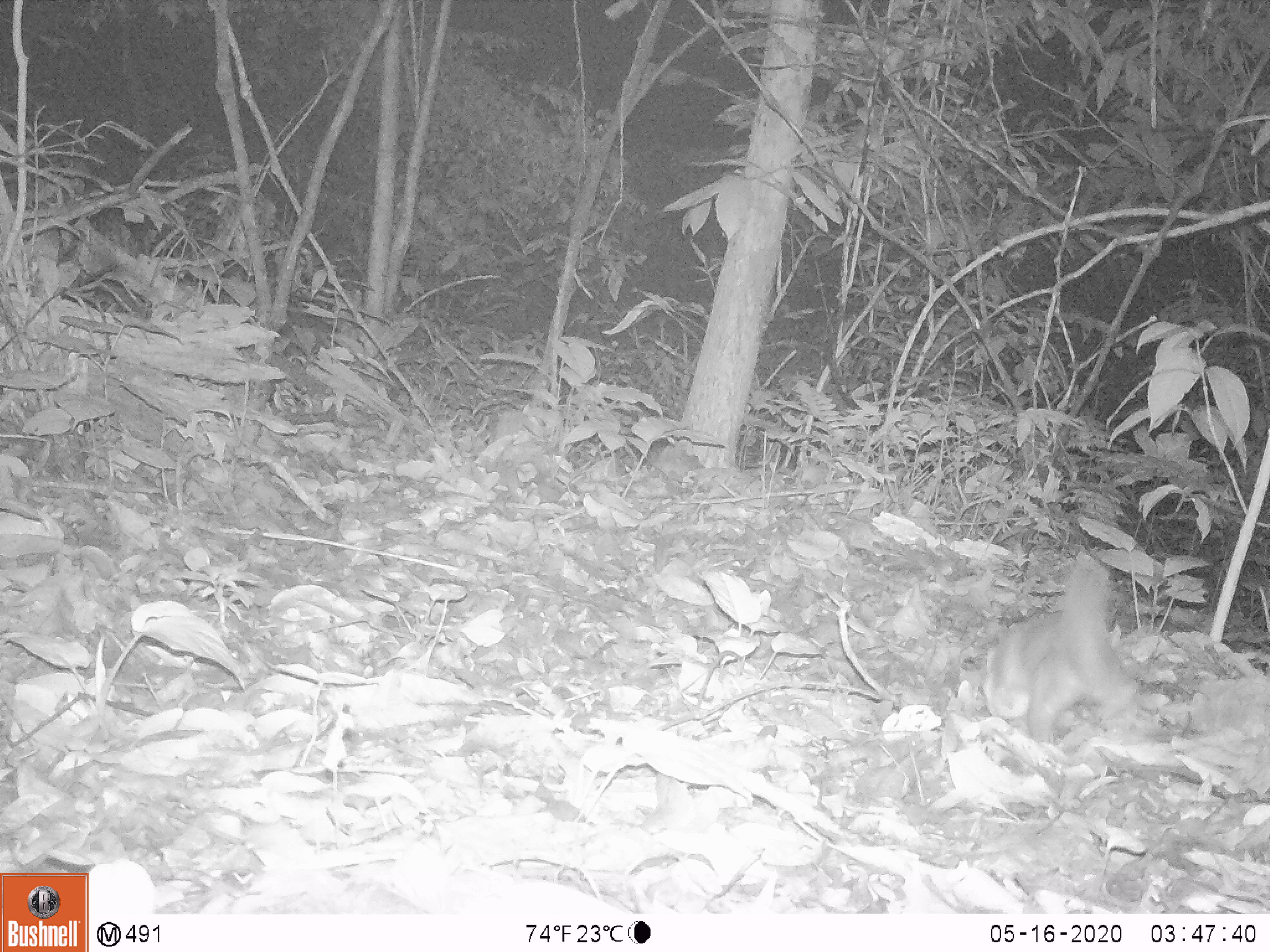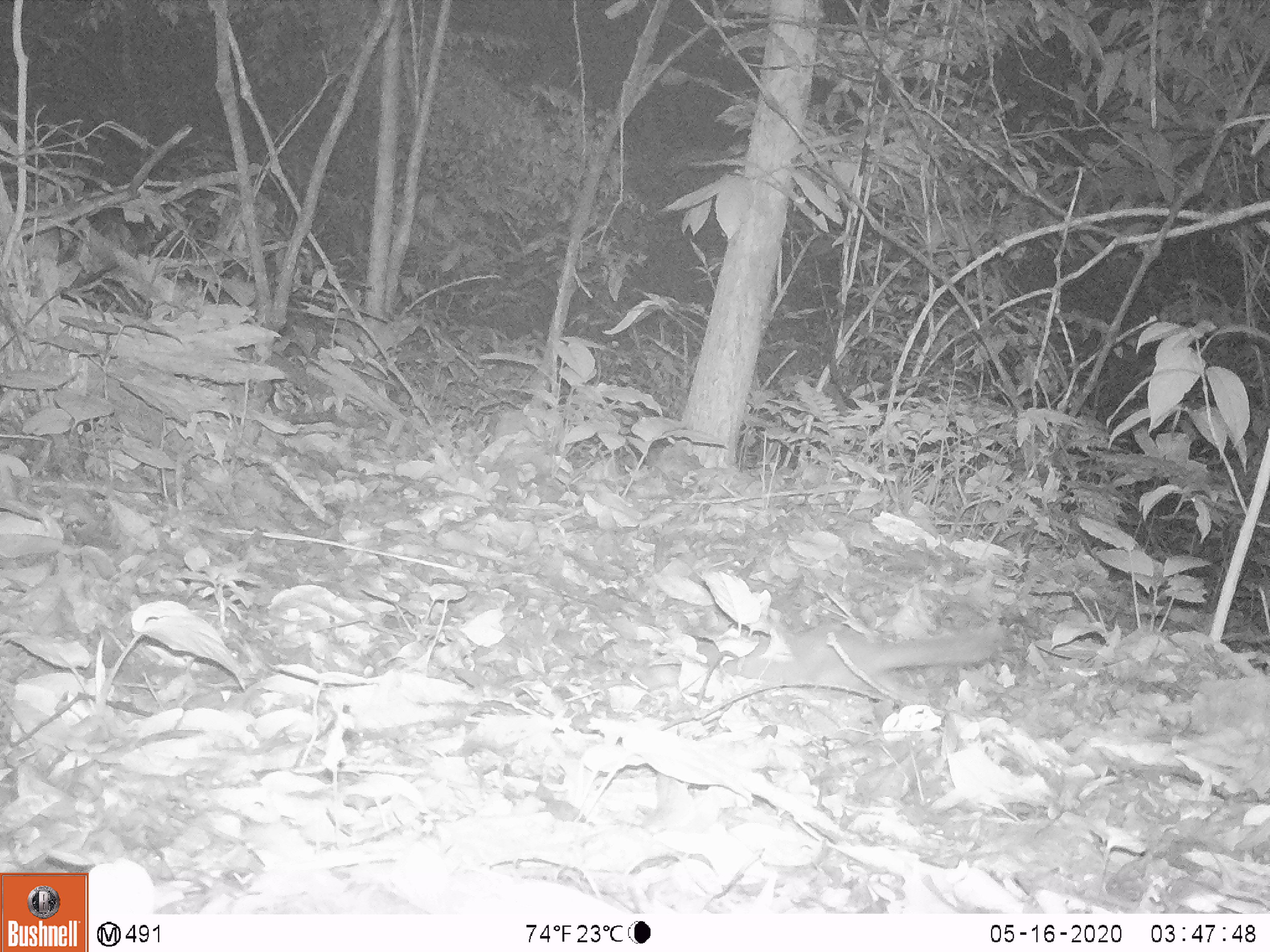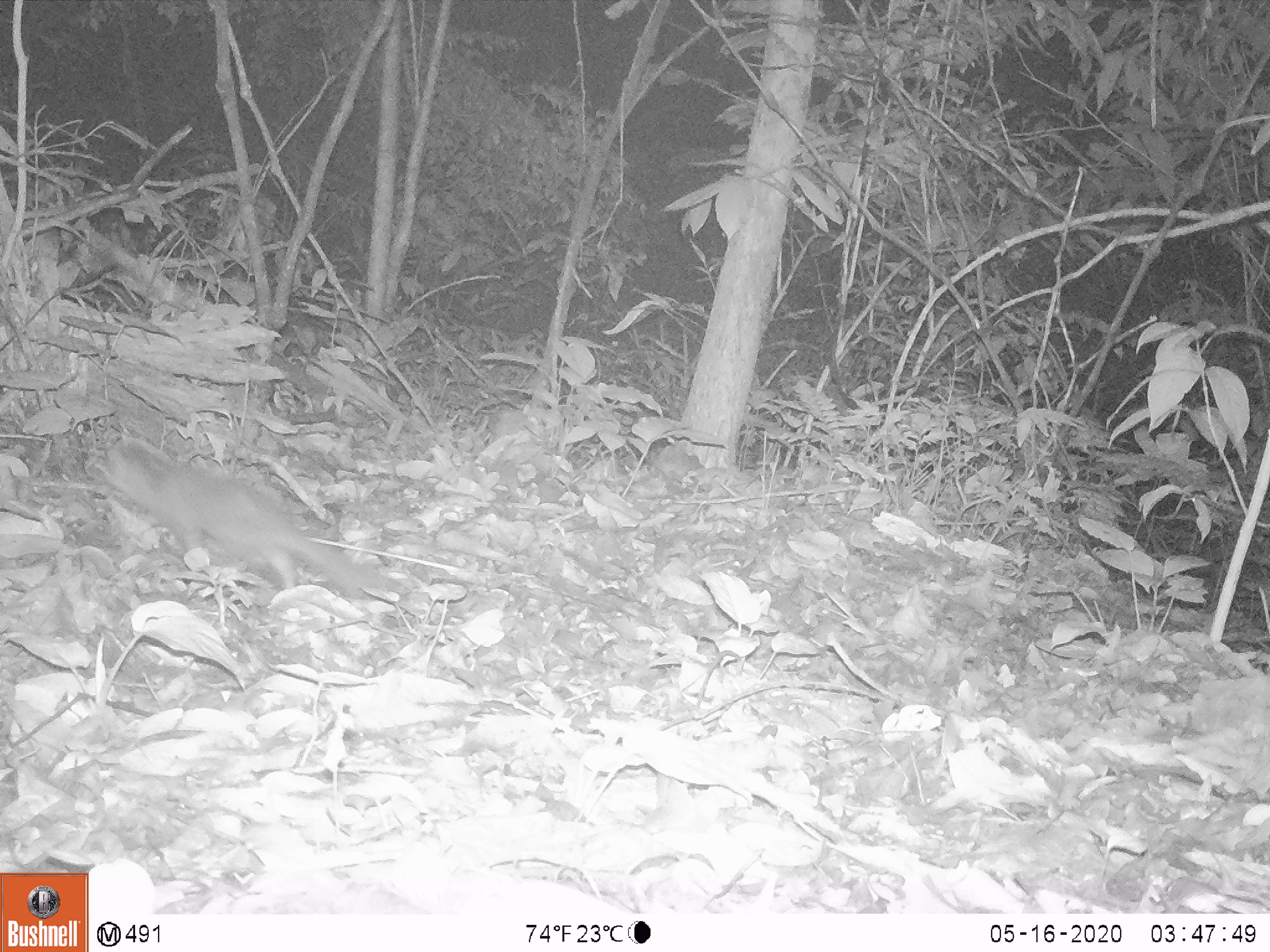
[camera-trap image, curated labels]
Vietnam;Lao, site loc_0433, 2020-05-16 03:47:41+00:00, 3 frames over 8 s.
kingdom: Animalia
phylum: Chordata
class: Mammalia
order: Carnivora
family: Mustelidae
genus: Melogale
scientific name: Melogale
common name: ferret badger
Ferret badger (Melogale). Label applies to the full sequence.